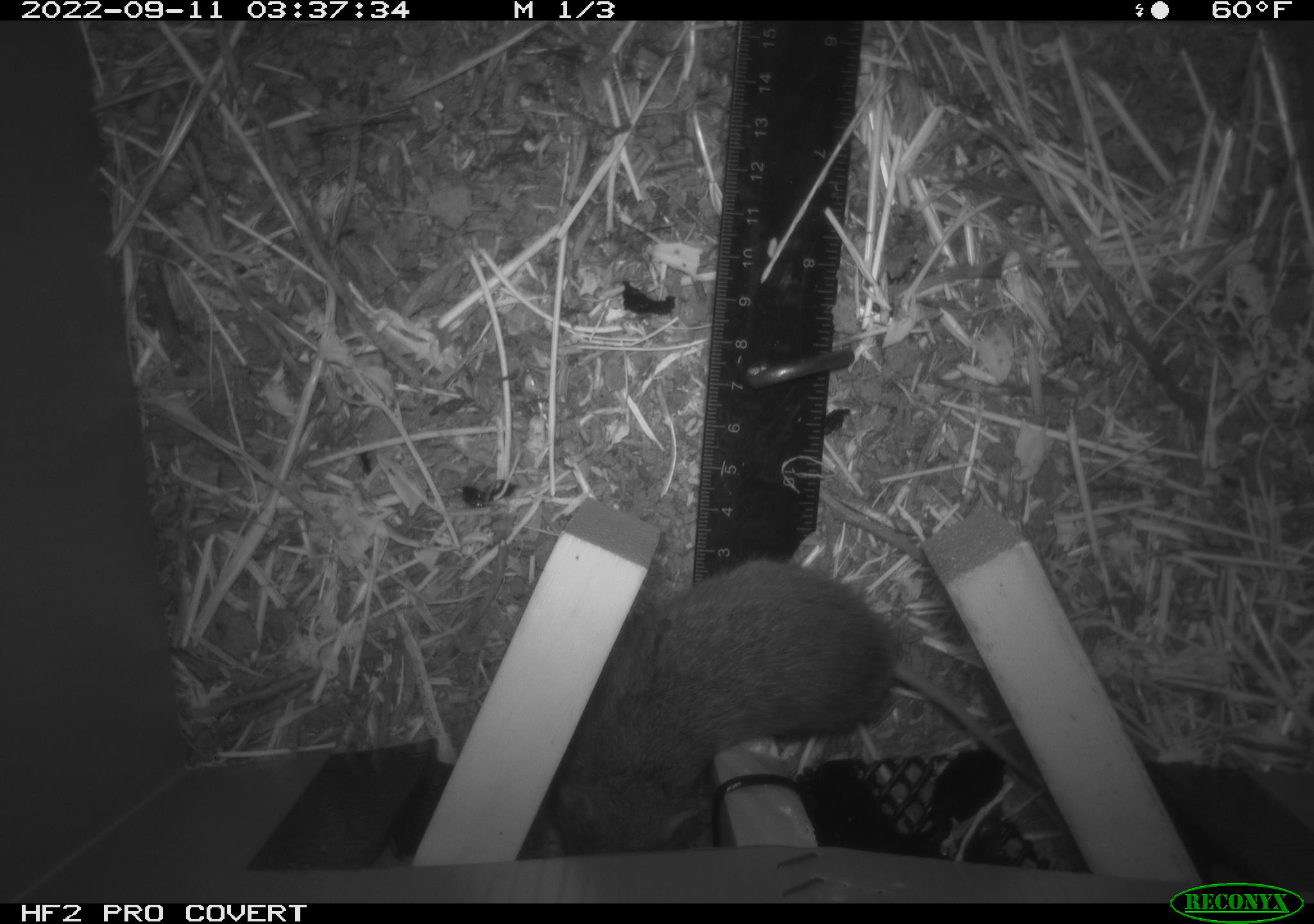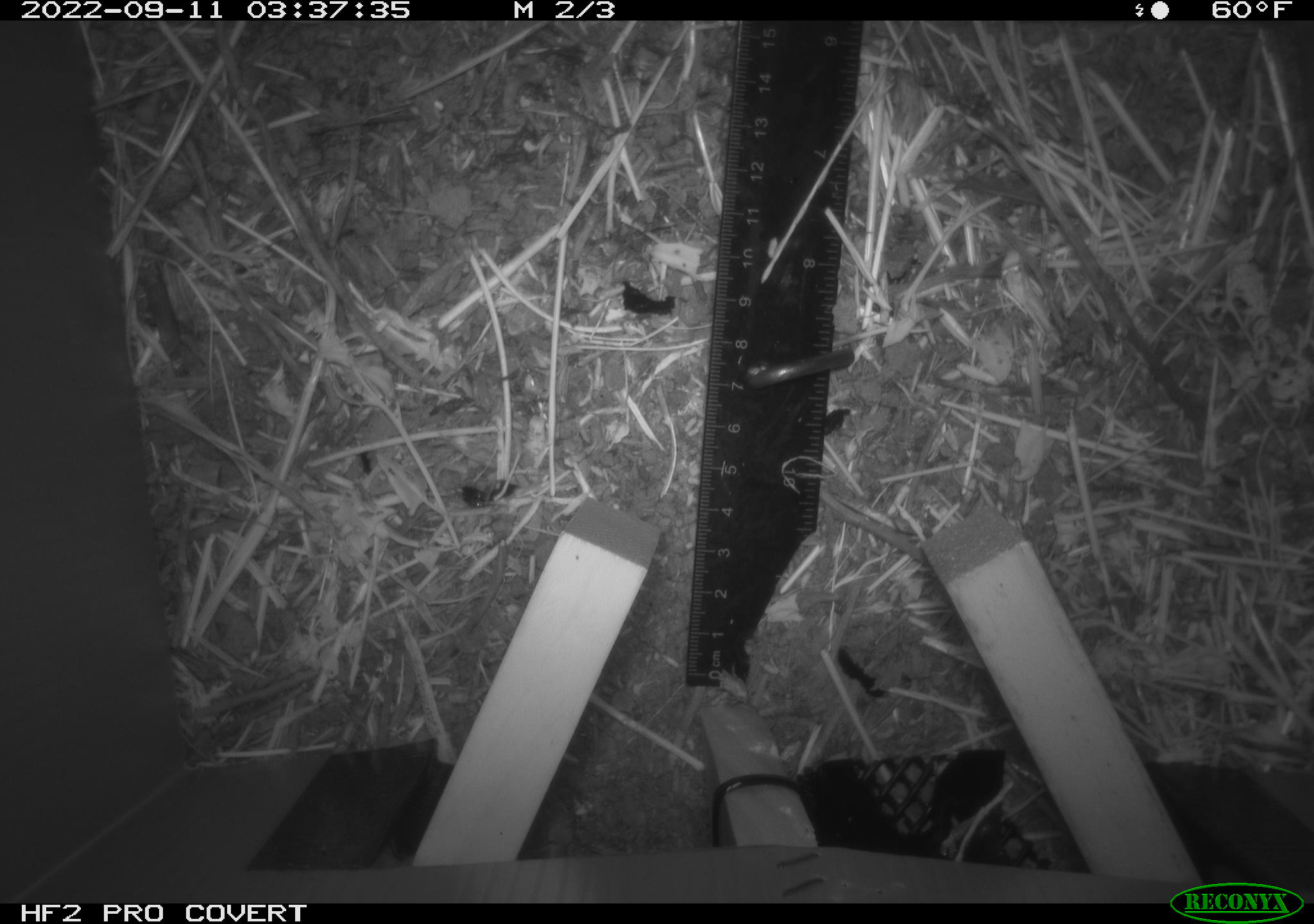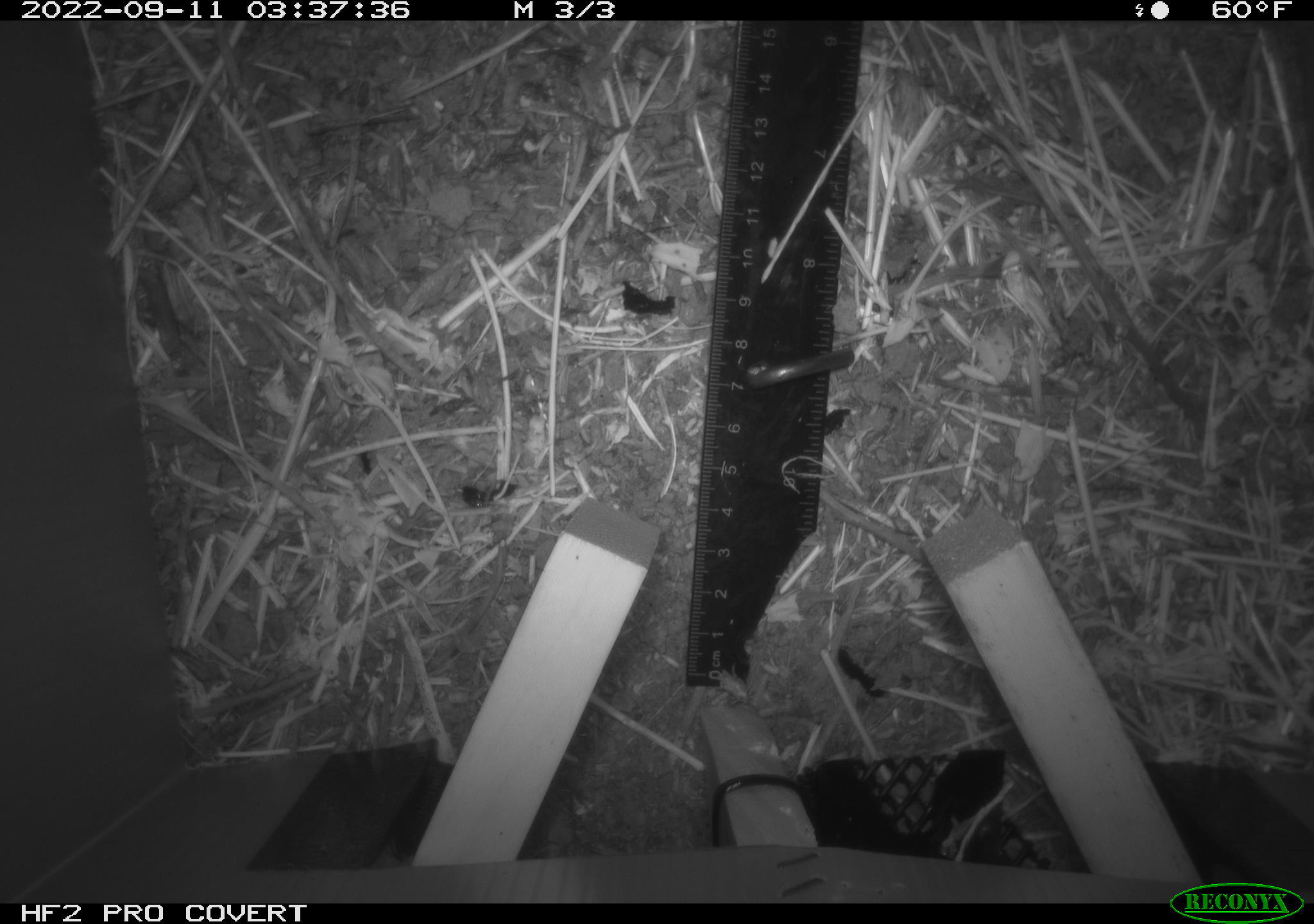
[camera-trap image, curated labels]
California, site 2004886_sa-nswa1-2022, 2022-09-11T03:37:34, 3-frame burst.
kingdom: Animalia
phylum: Chordata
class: Mammalia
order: Rodentia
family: Cricetidae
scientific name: Cricetidae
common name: hamsters, voles, lemmings, and allies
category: cricetidae family